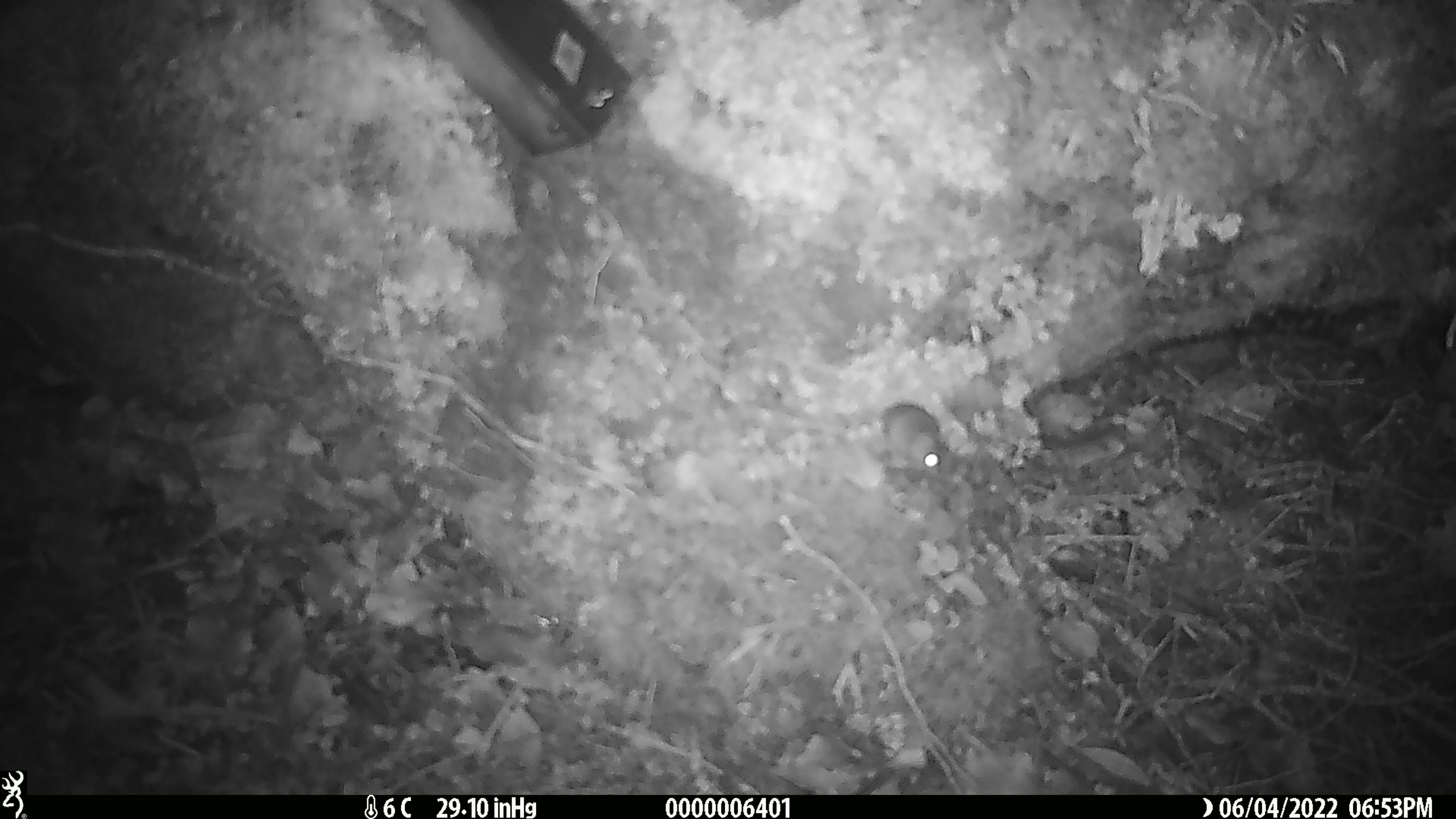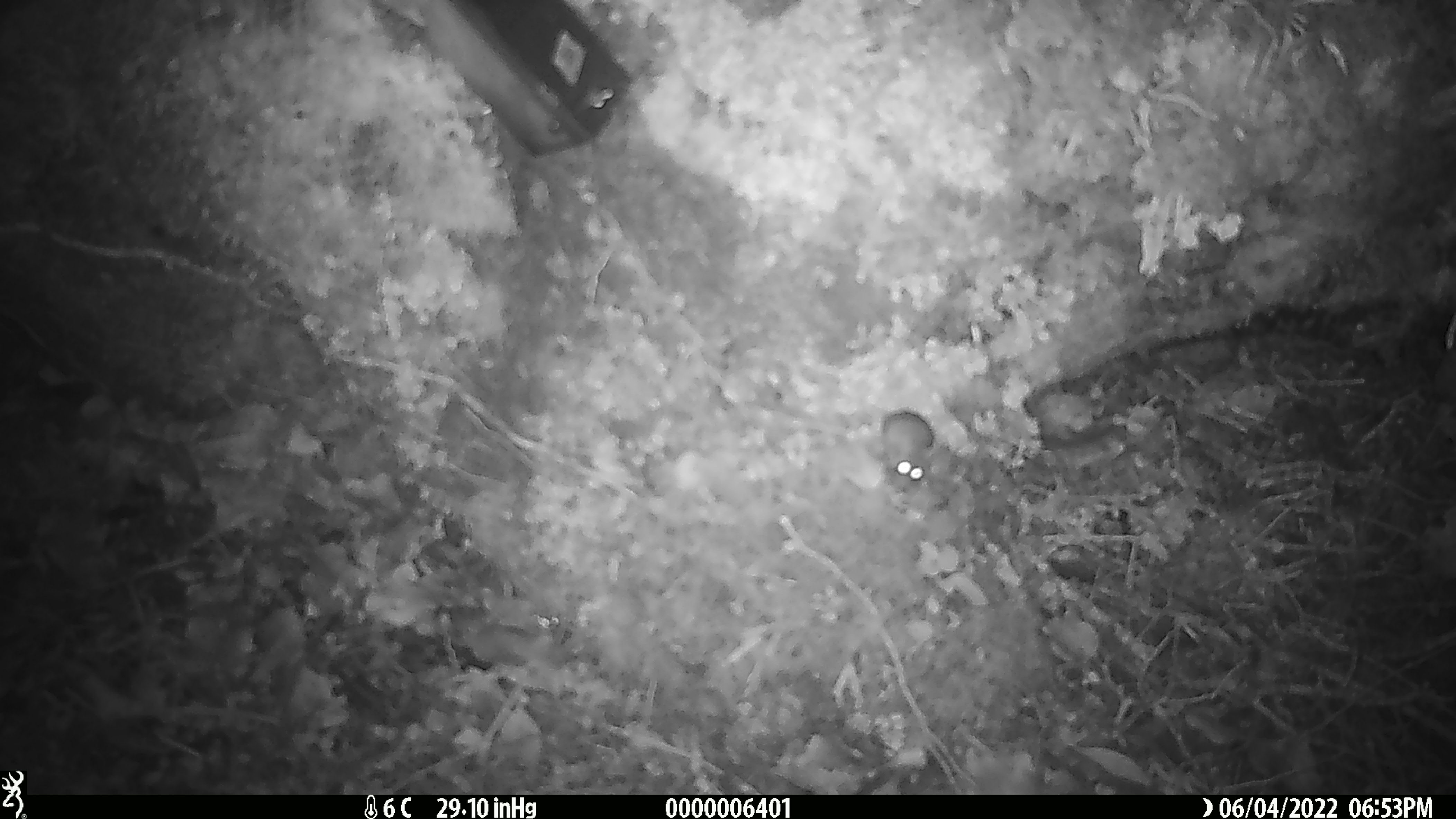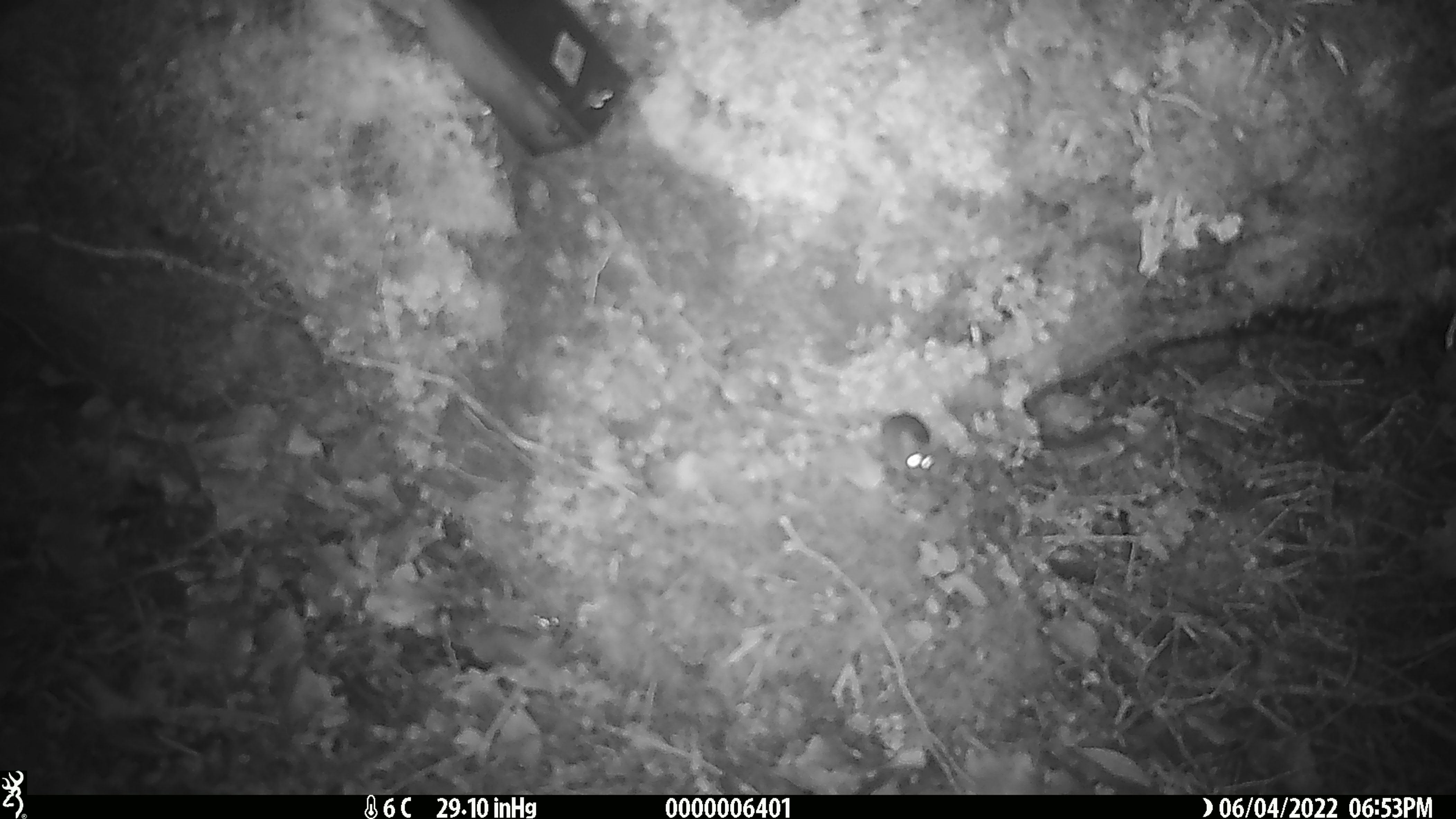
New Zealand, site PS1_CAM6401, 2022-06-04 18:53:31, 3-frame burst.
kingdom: Animalia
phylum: Chordata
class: Mammalia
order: Rodentia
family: Muridae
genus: Mus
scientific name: Mus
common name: mouse